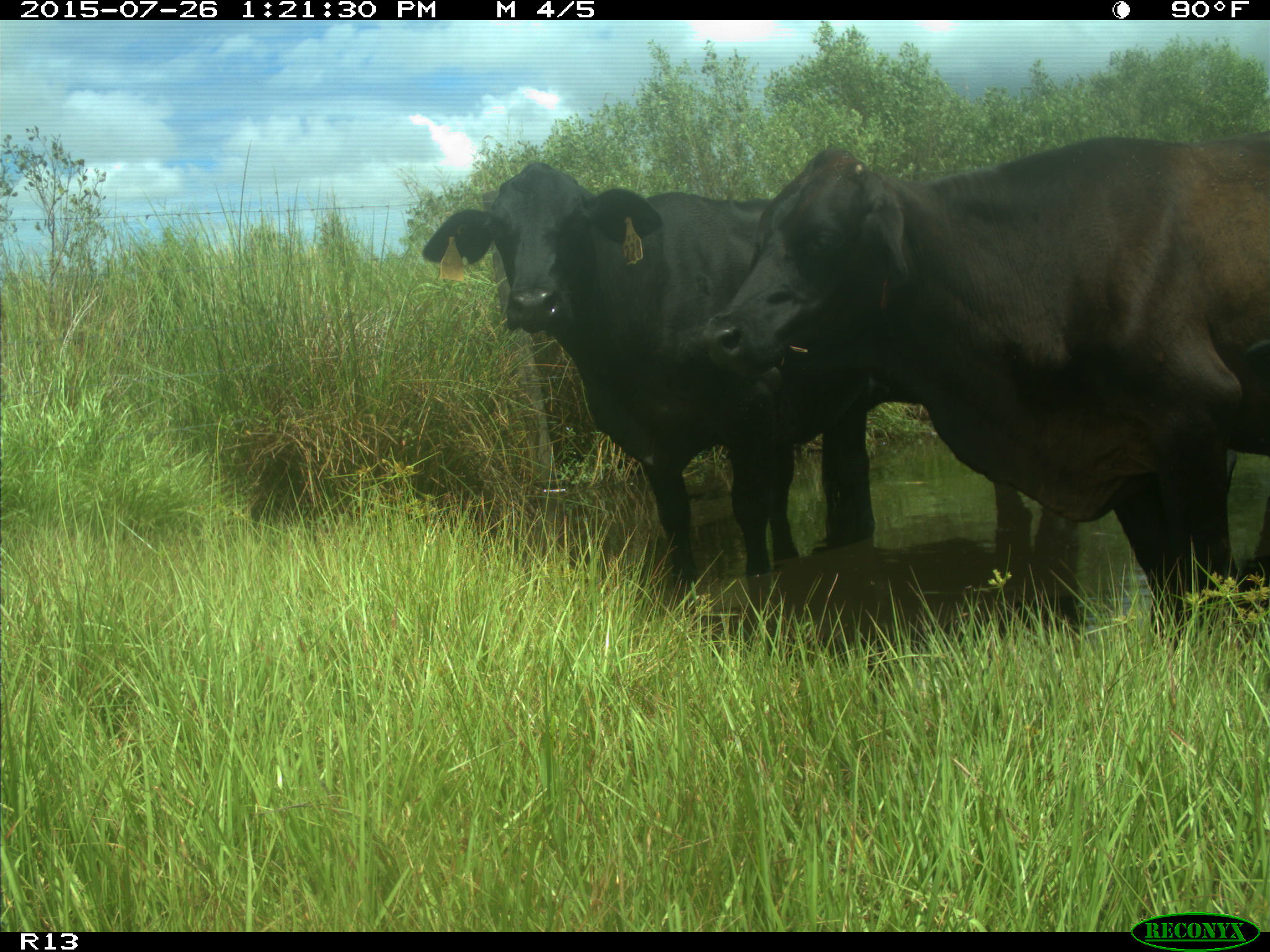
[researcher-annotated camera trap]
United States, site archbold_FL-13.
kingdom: Animalia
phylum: Chordata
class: Mammalia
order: Artiodactyla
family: Bovidae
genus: Bos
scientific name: Bos taurus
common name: domestic cow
Bos taurus (domestic cow).